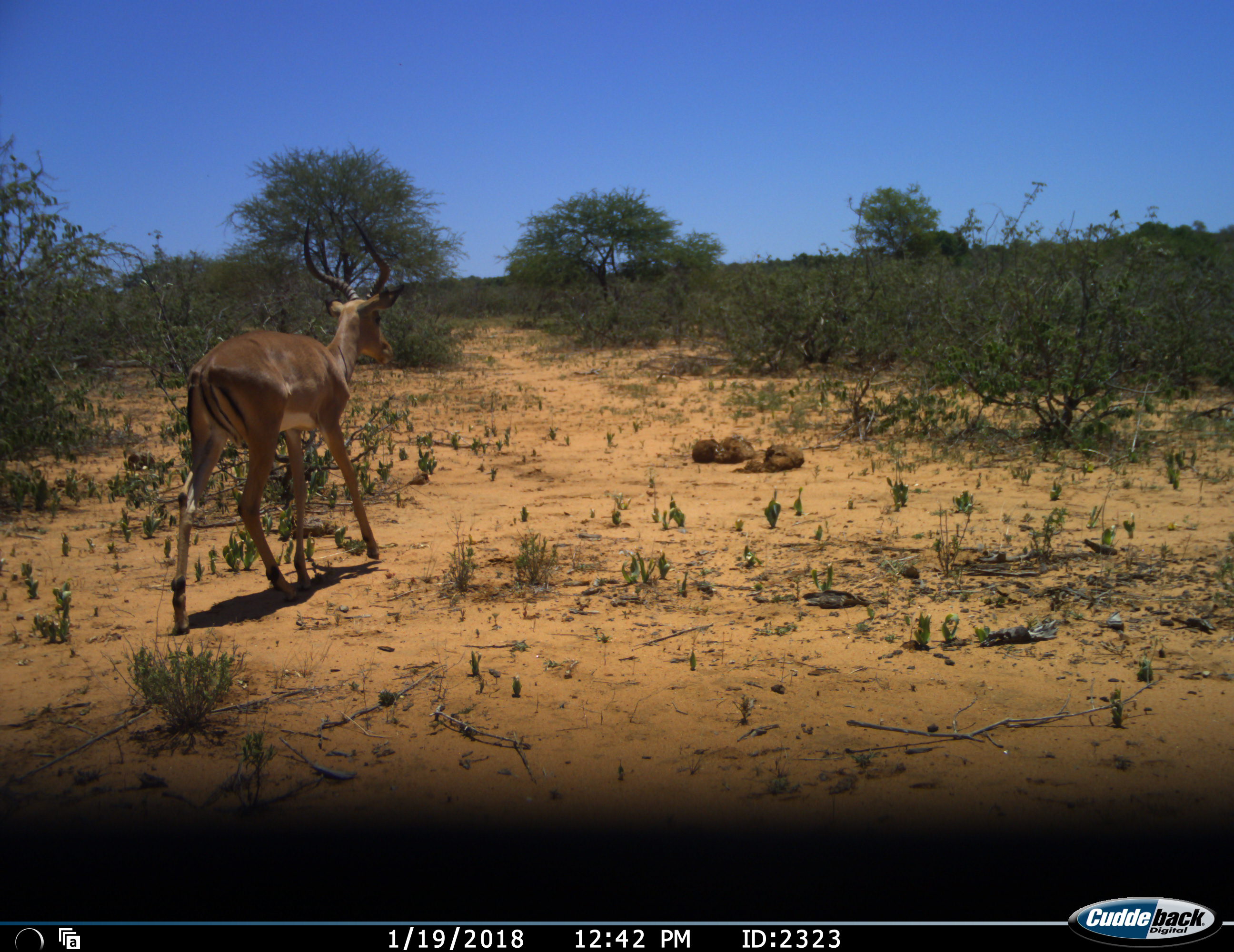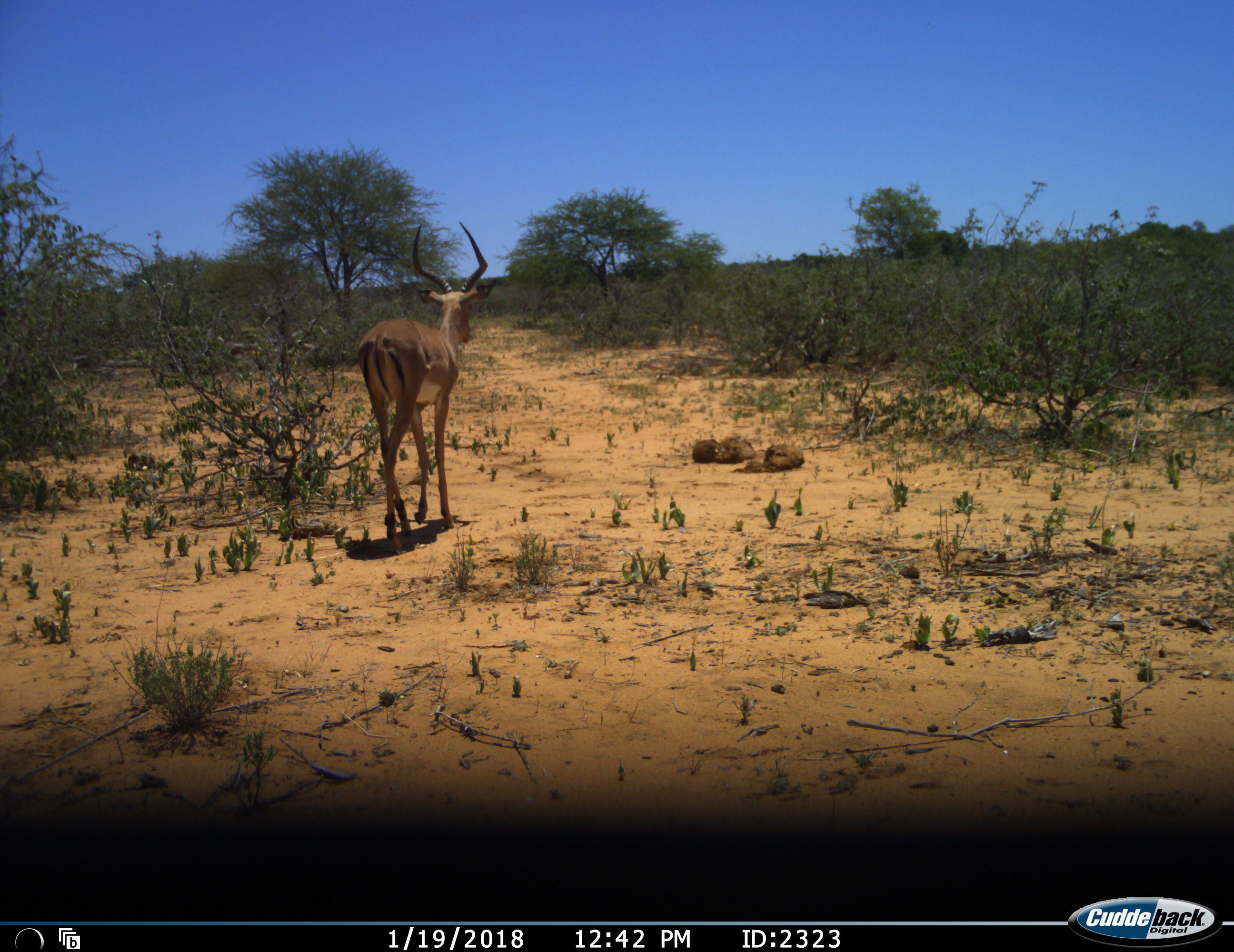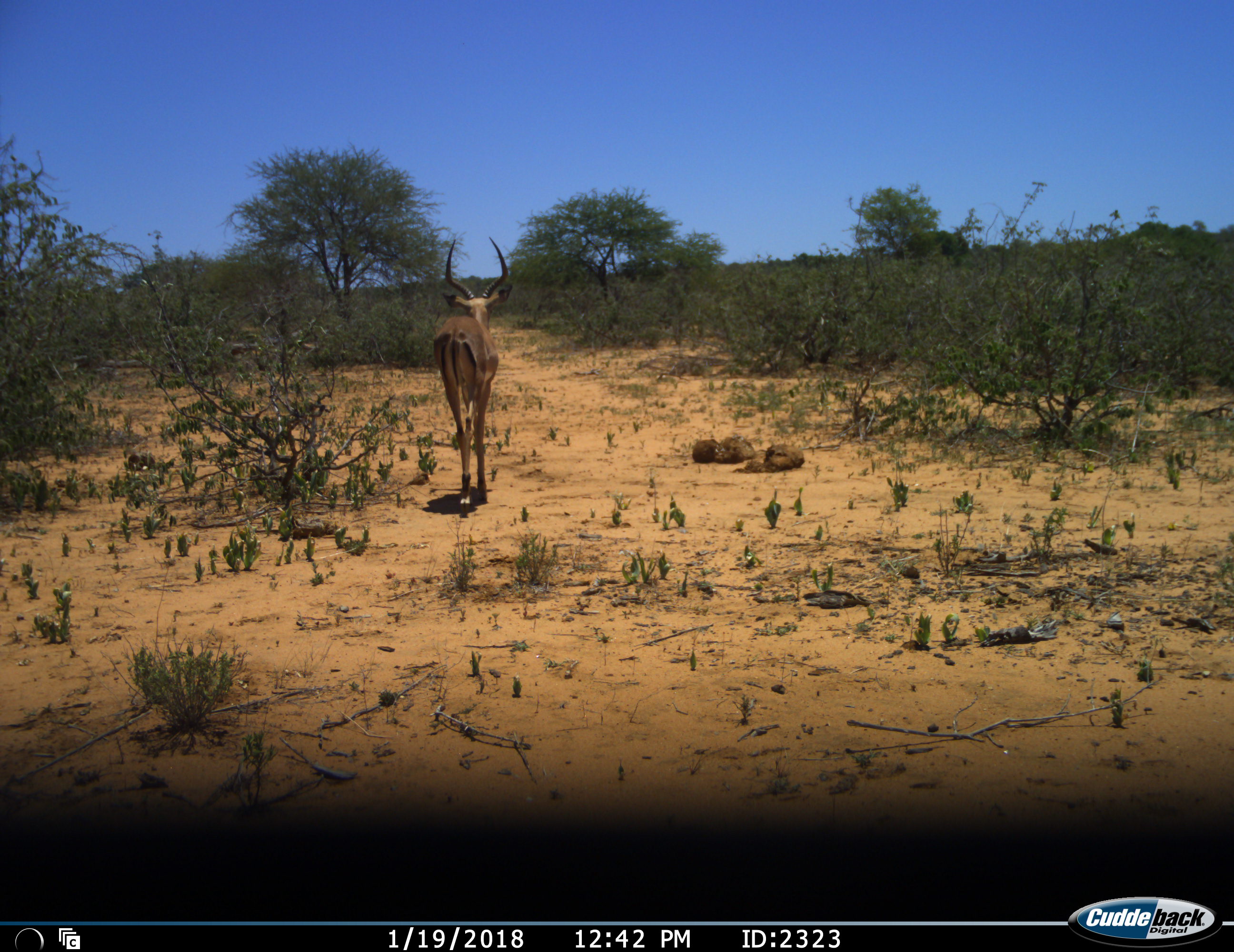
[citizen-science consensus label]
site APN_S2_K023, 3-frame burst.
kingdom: Animalia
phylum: Chordata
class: Mammalia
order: Artiodactyla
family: Bovidae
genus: Aepyceros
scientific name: Aepyceros melampus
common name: impala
Impala (Aepyceros melampus), count 1. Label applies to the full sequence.